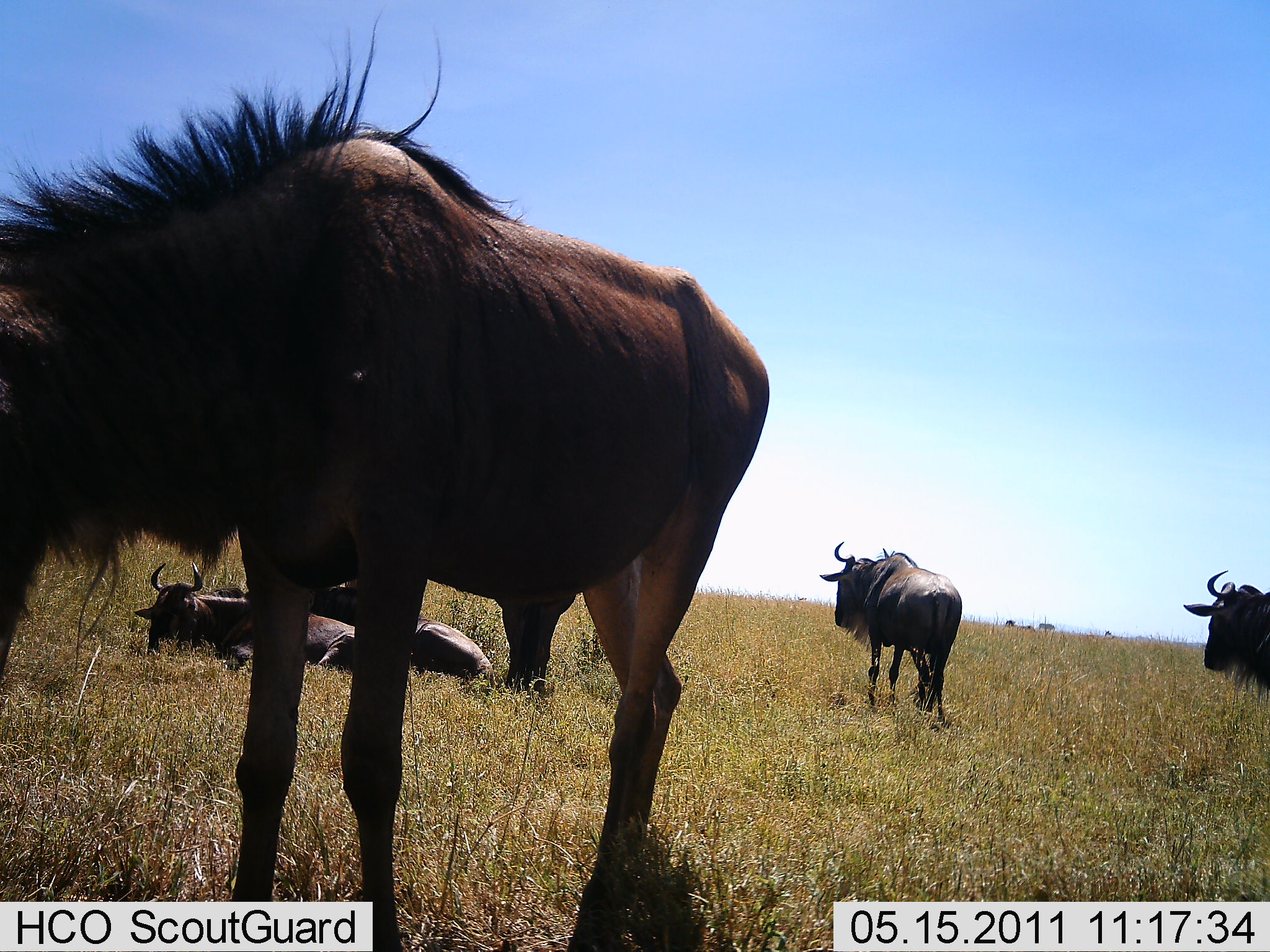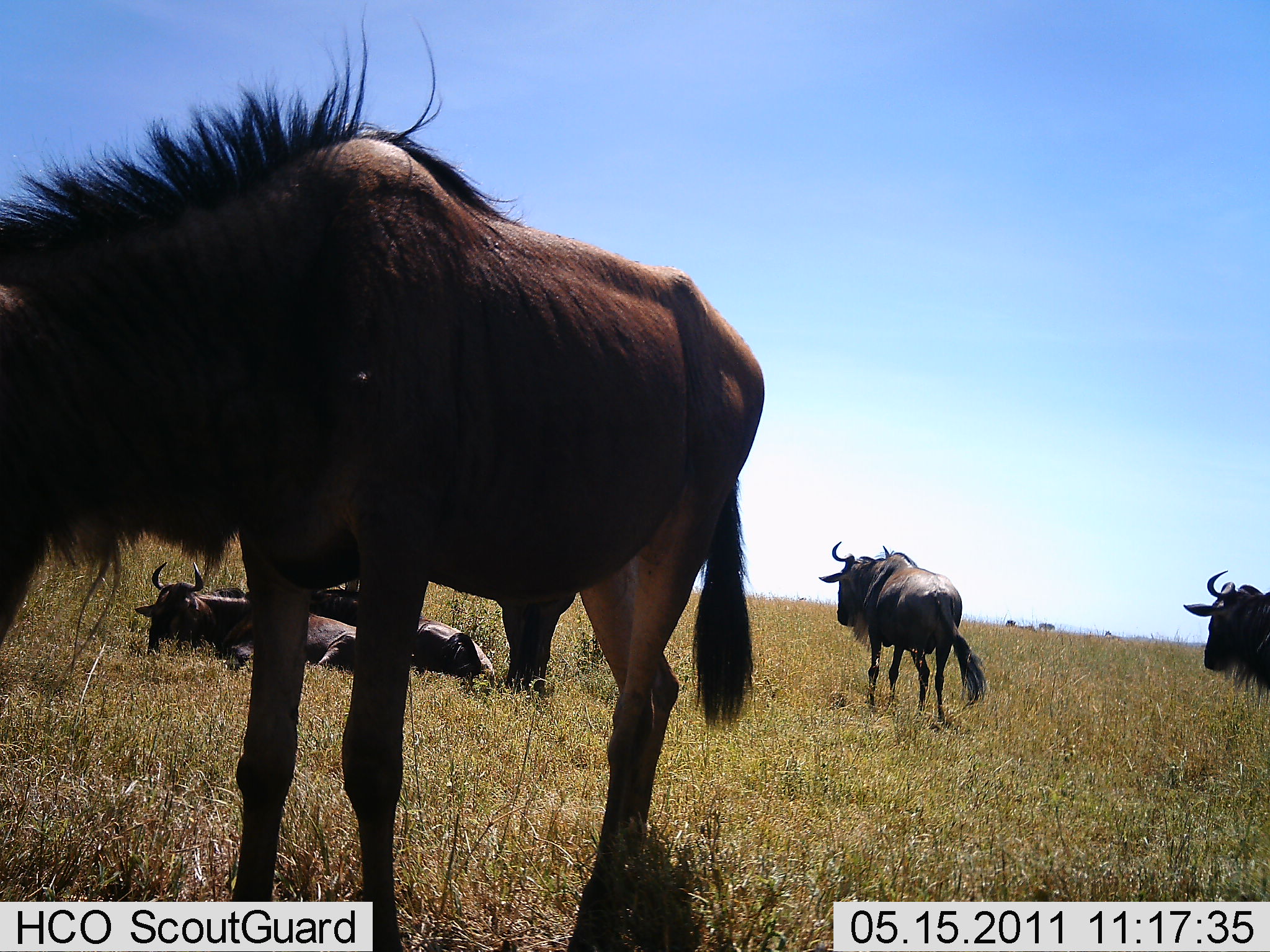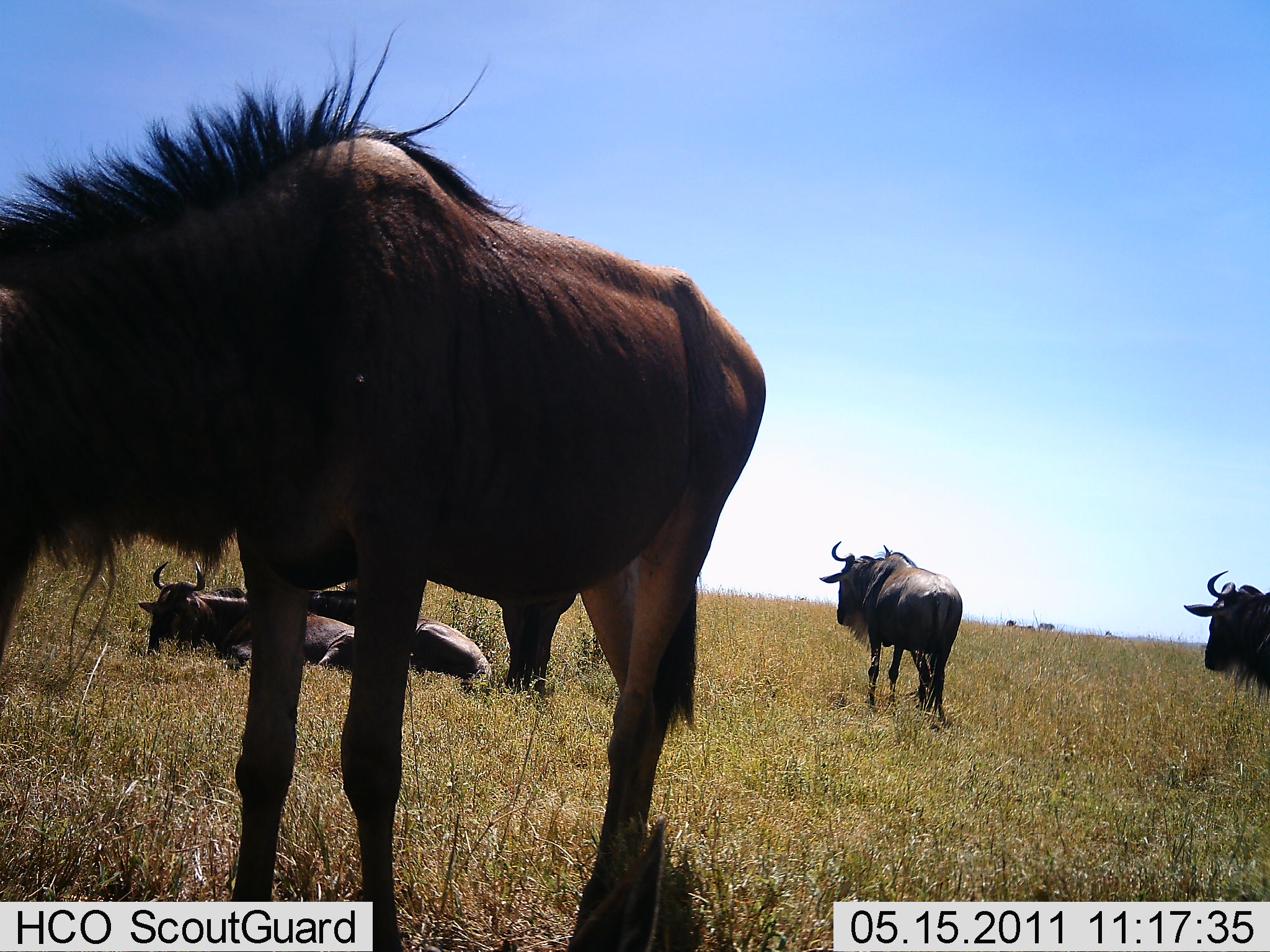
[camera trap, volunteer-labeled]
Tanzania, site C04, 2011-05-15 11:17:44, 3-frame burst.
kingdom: Animalia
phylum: Chordata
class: Mammalia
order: Artiodactyla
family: Bovidae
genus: Connochaetes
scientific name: Connochaetes taurinus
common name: blue wildebeest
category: wildebeest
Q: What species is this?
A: Wildebeest (blue wildebeest) (Connochaetes taurinus).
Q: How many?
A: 5.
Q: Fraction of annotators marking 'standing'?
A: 92%.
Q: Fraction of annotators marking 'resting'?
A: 100%.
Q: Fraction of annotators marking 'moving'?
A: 25%.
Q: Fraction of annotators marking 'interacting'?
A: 0%.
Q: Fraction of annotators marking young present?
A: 0%.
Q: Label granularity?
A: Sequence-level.